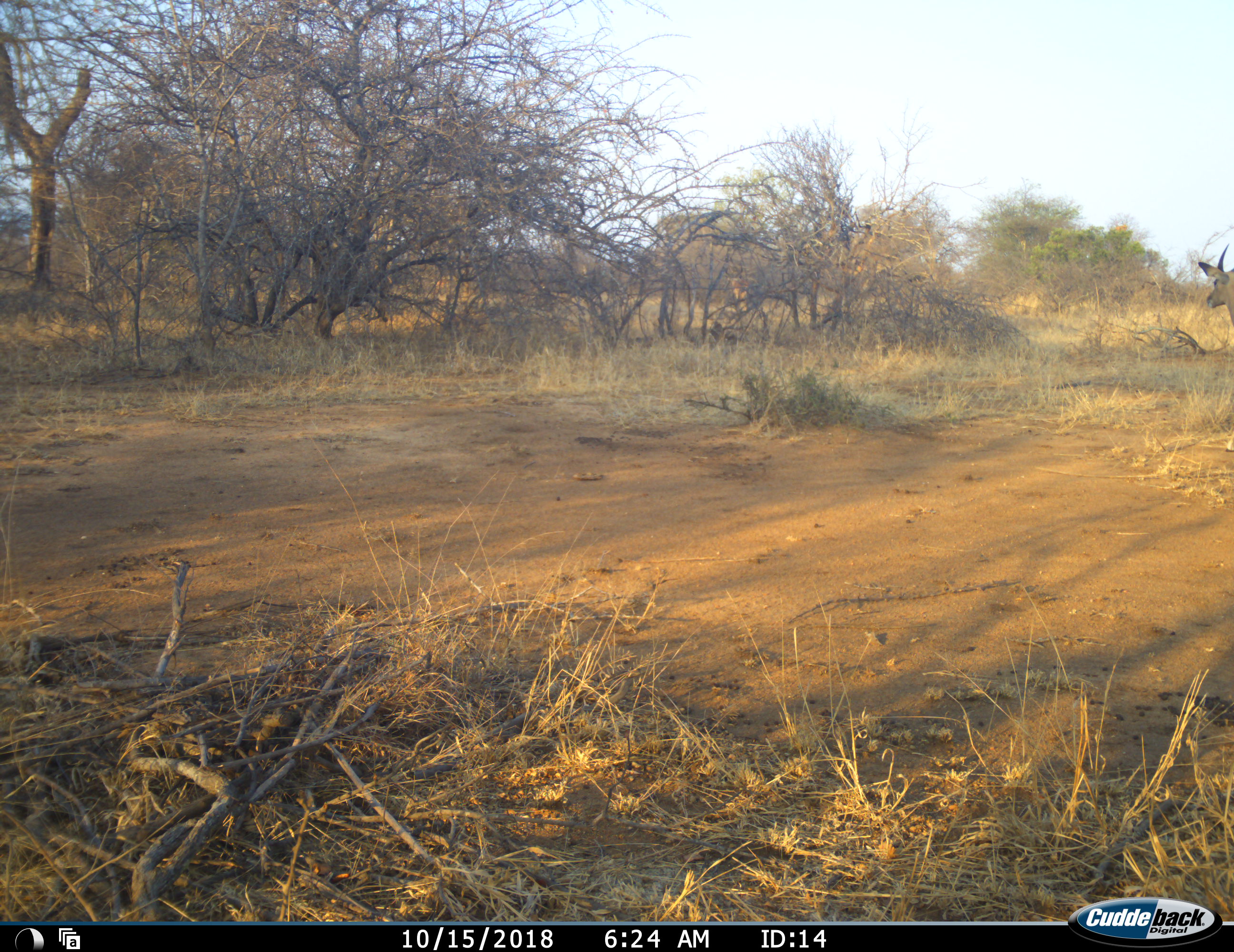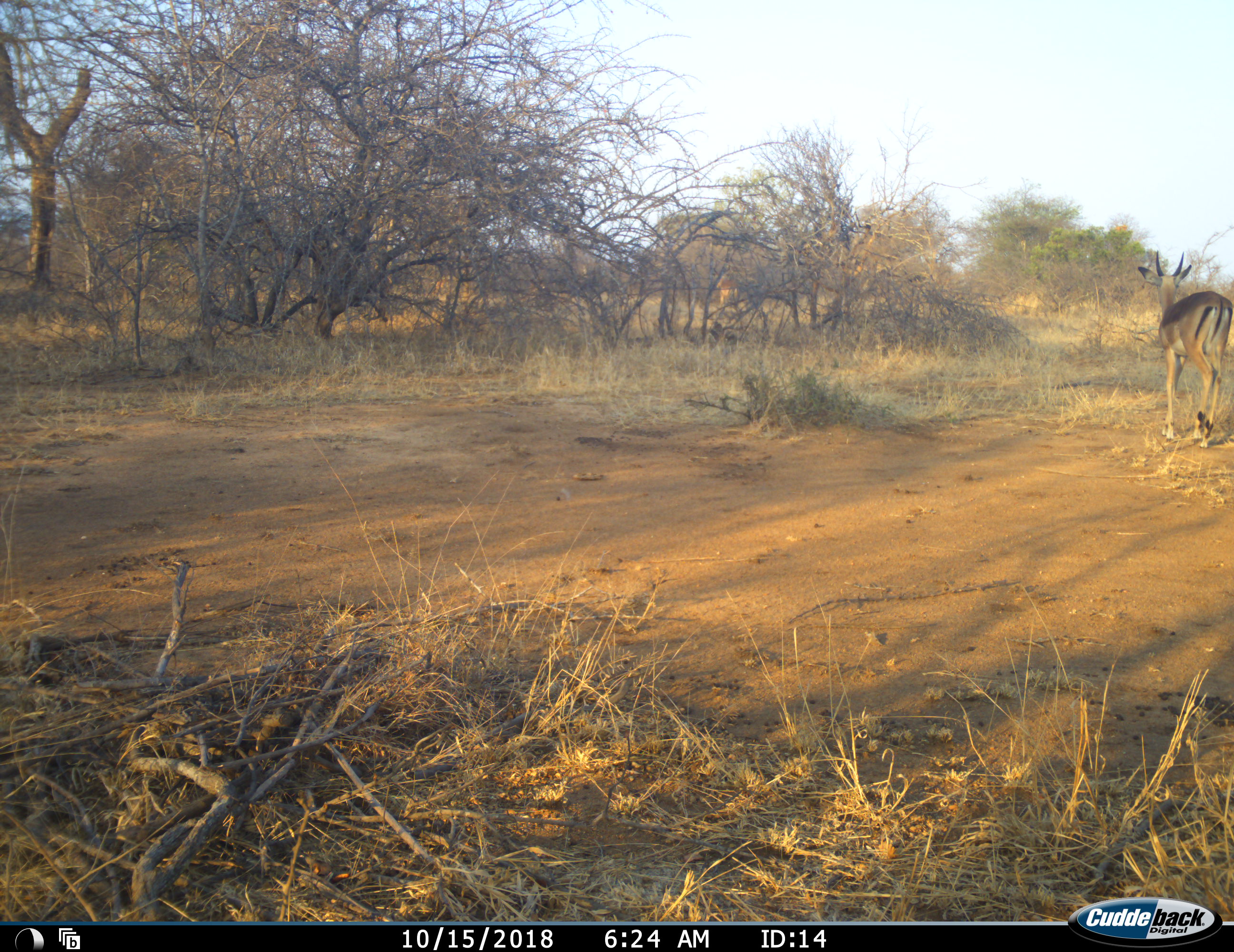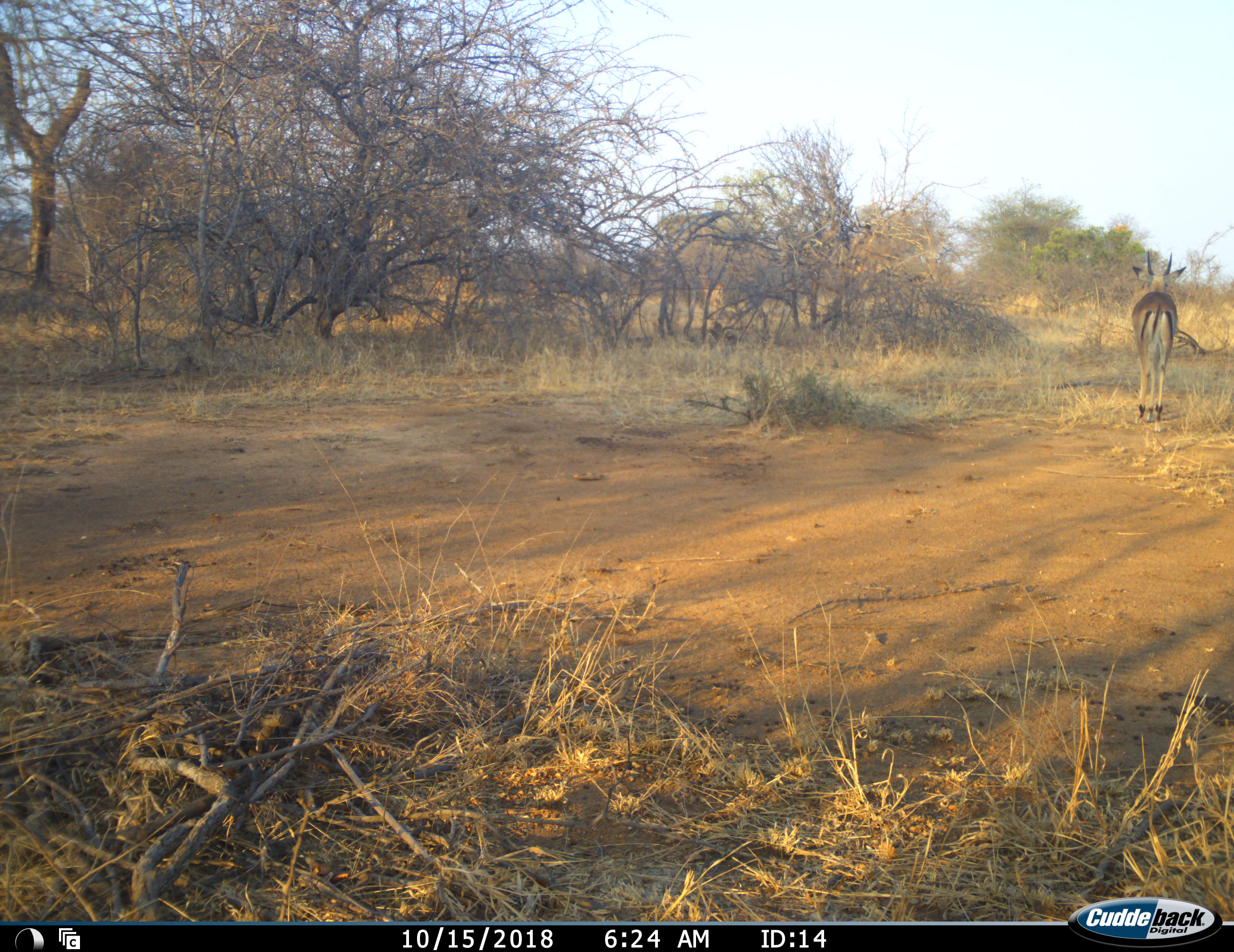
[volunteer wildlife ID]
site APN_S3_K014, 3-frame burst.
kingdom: Animalia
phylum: Chordata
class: Mammalia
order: Artiodactyla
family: Bovidae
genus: Aepyceros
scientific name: Aepyceros melampus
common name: impala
Impala (Aepyceros melampus), count 1. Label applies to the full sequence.